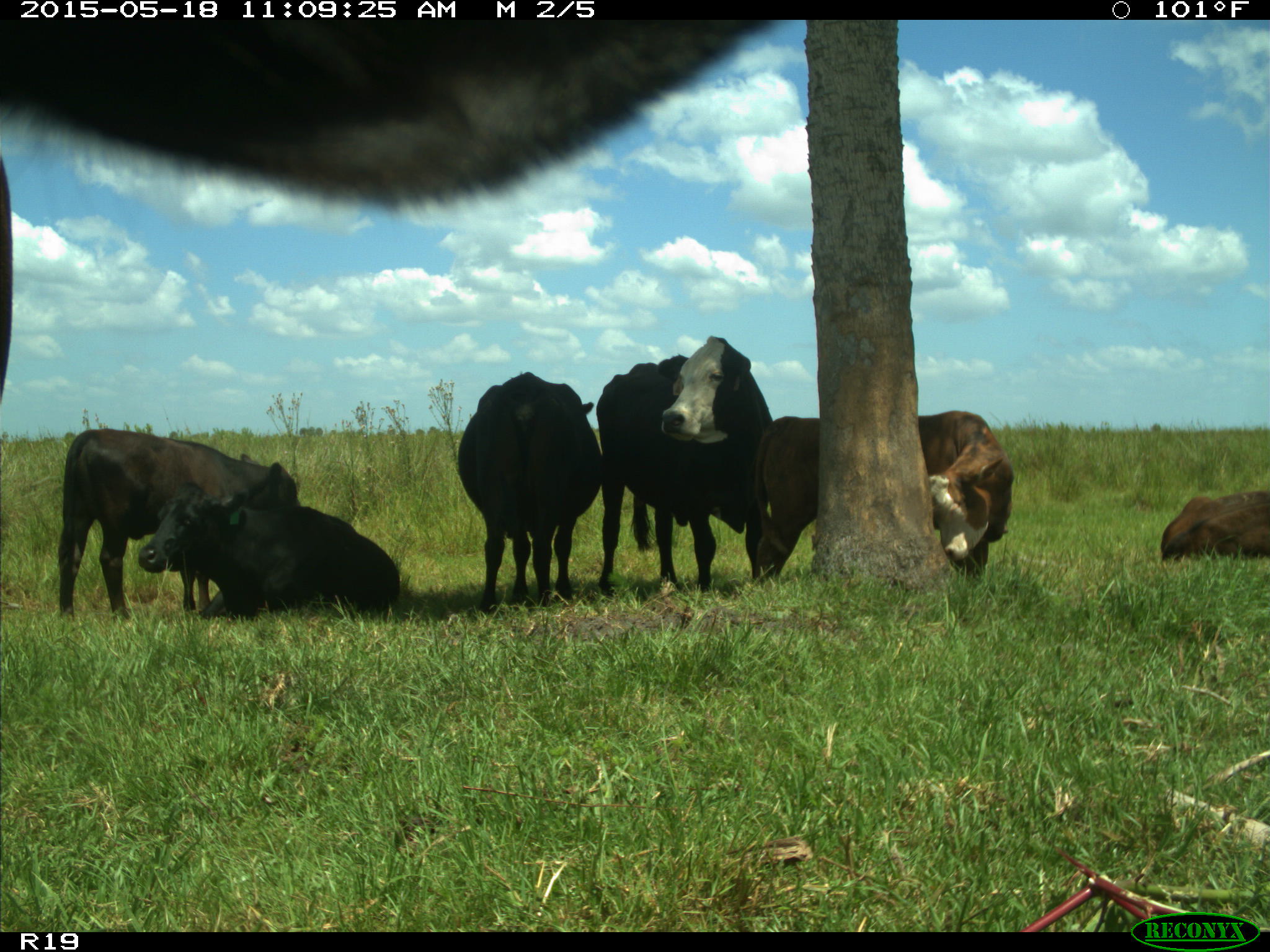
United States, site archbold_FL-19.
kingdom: Animalia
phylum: Chordata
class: Mammalia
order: Artiodactyla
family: Bovidae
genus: Bos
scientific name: Bos taurus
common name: domestic cow